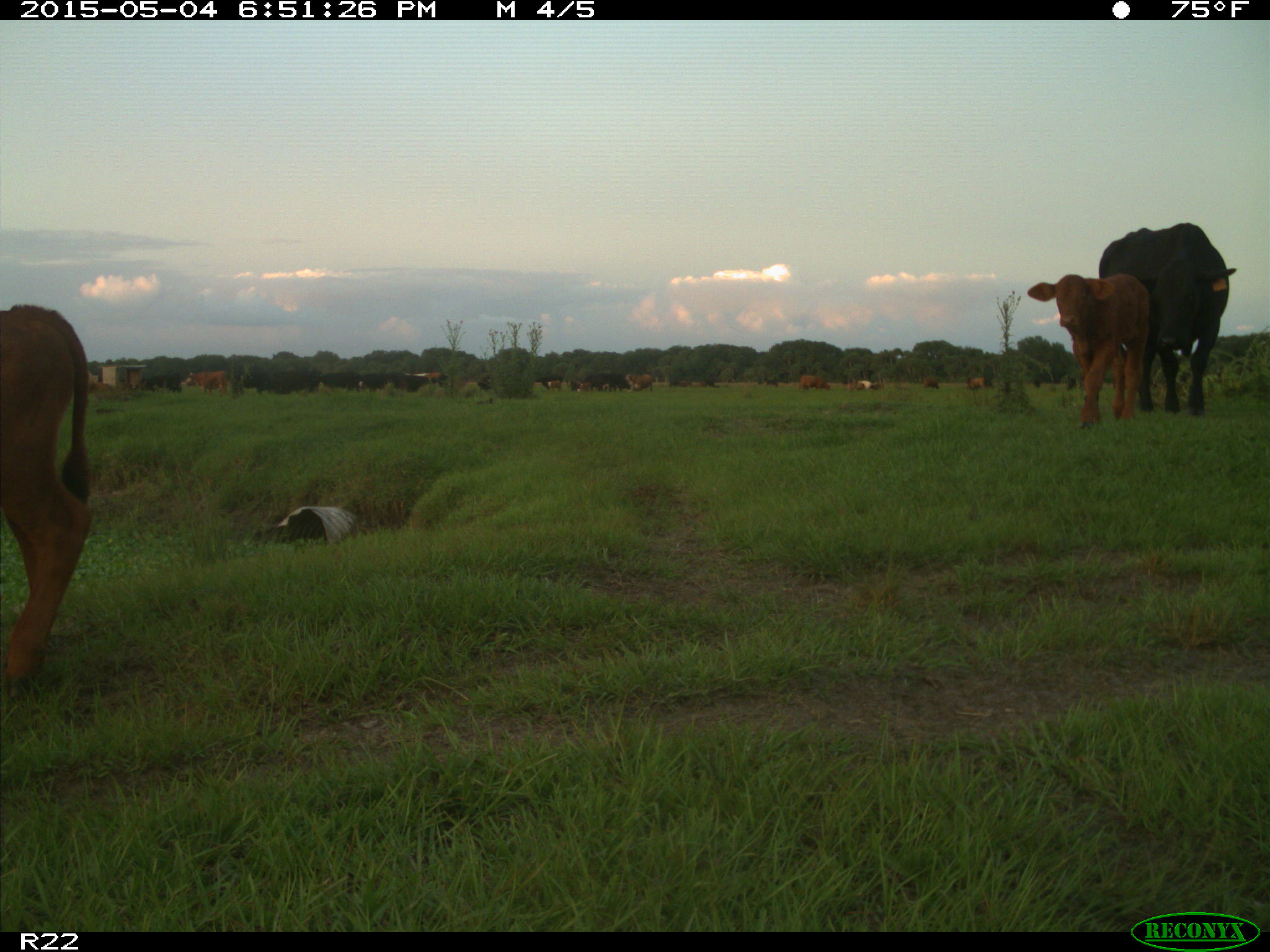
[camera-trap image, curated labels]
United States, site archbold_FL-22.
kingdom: Animalia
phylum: Chordata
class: Mammalia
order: Artiodactyla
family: Bovidae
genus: Bos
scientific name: Bos taurus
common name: domestic cow